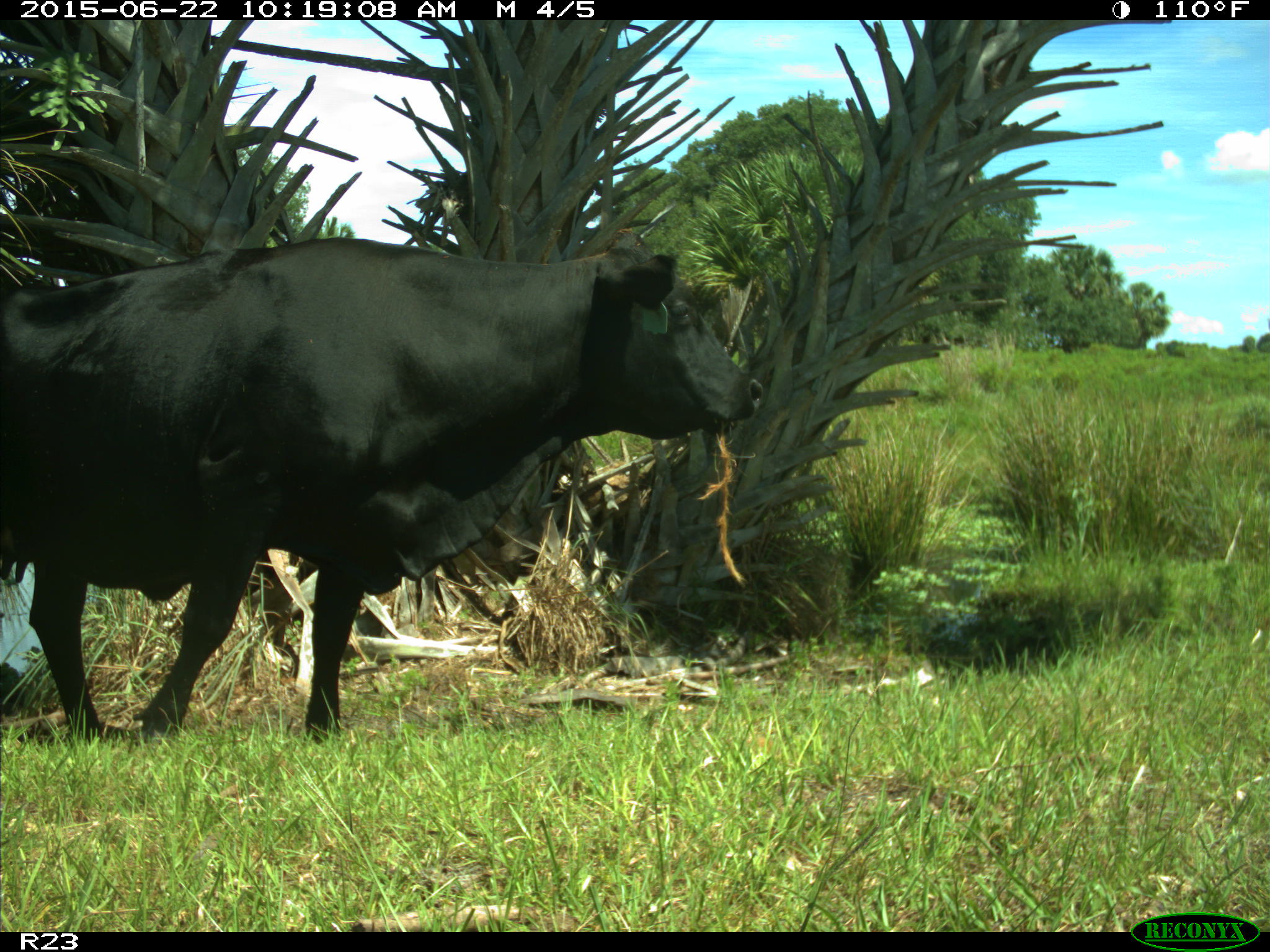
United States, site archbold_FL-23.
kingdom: Animalia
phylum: Chordata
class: Mammalia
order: Artiodactyla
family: Bovidae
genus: Bos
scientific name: Bos taurus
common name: domestic cow